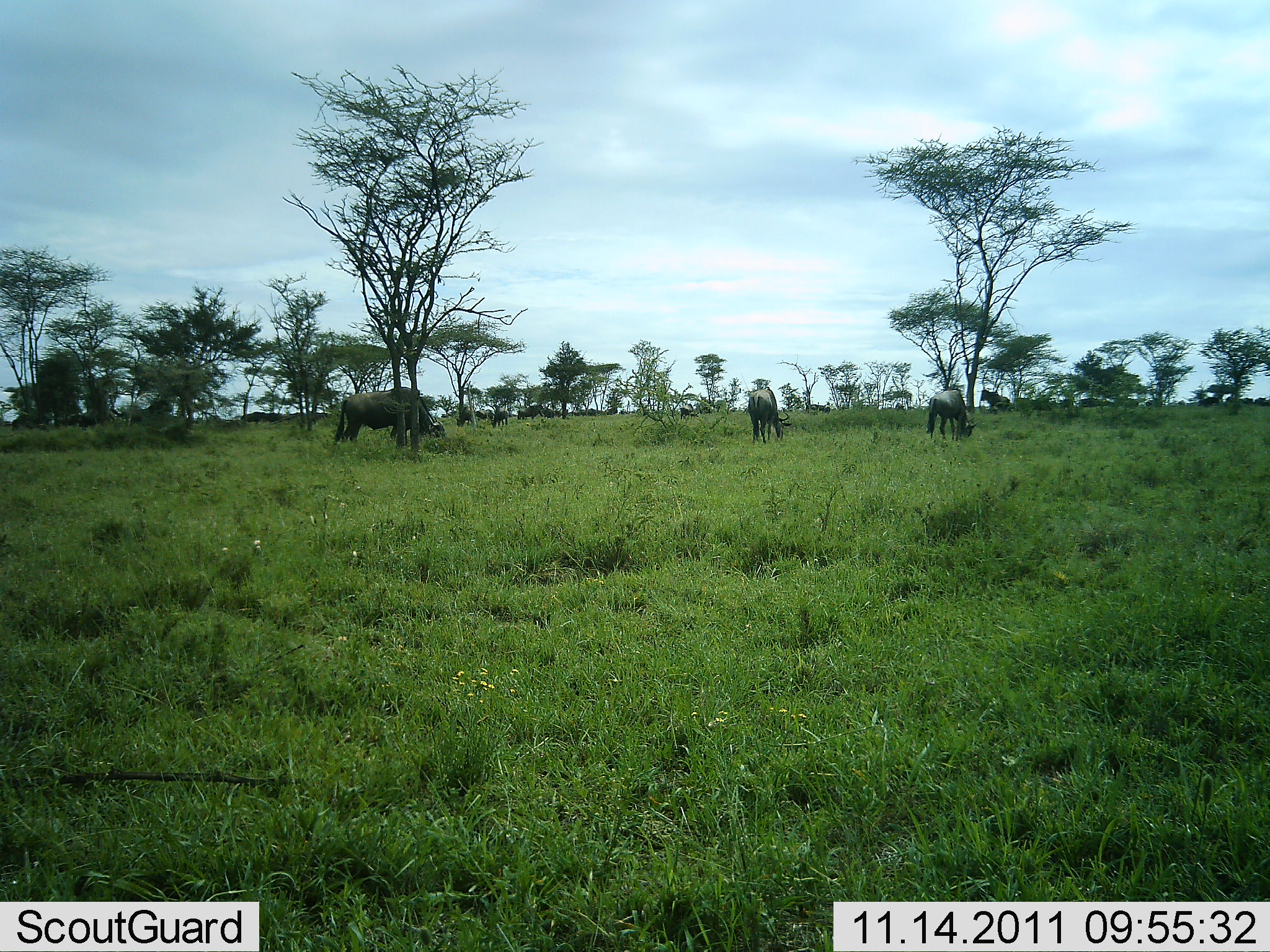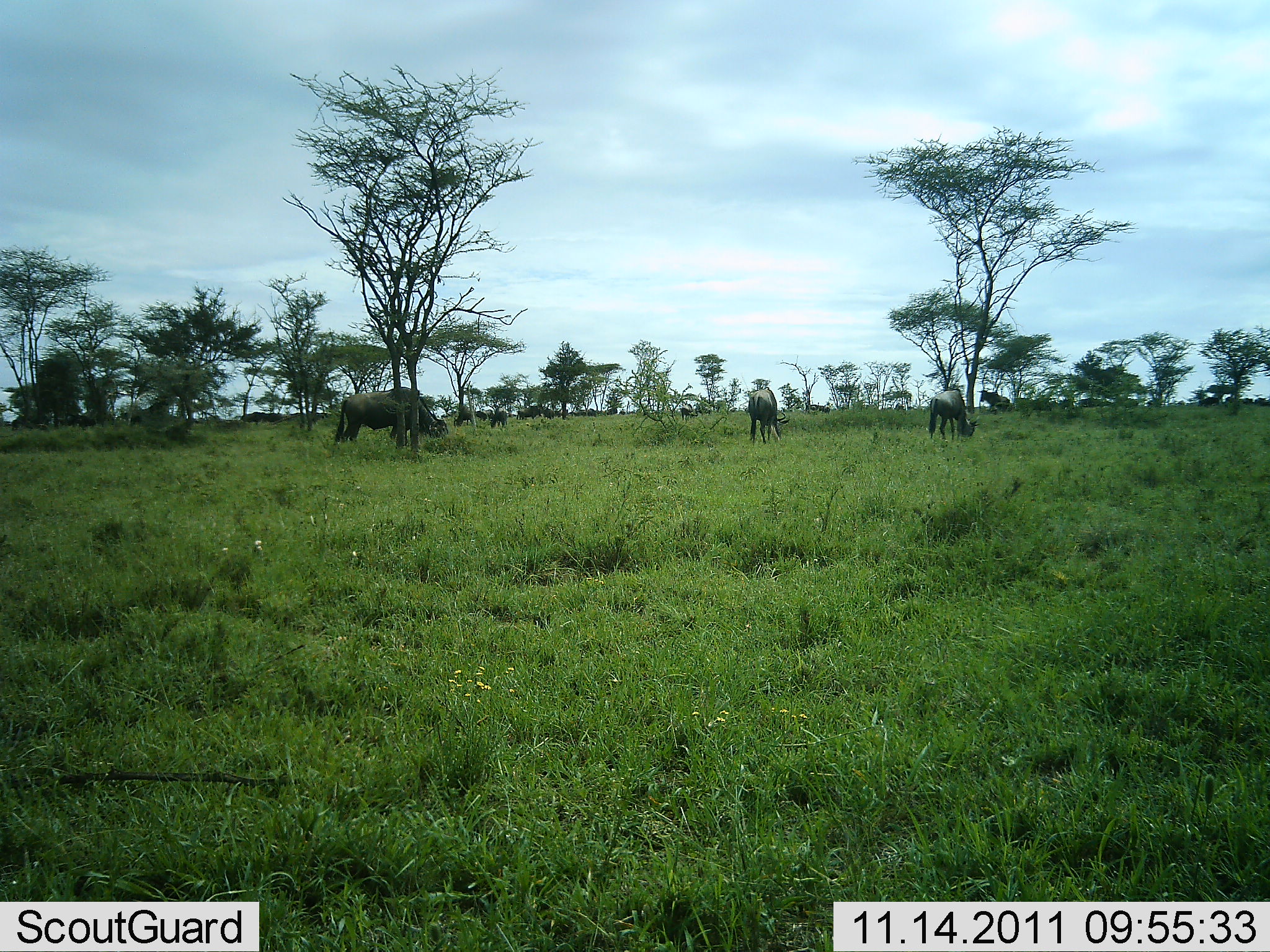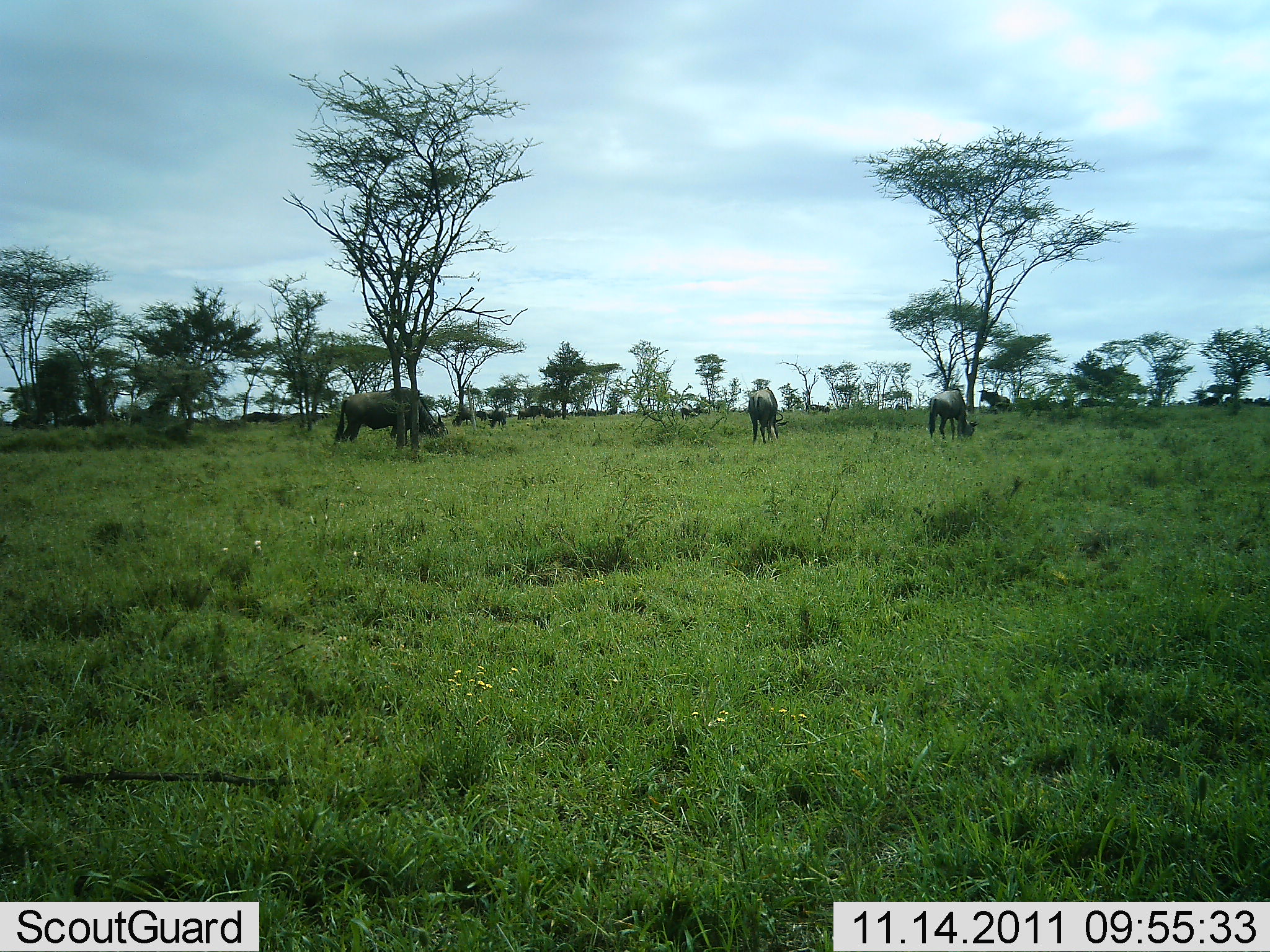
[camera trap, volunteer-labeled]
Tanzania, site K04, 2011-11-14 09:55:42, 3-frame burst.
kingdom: Animalia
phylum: Chordata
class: Mammalia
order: Artiodactyla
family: Bovidae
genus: Connochaetes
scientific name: Connochaetes taurinus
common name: blue wildebeest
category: wildebeest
Wildebeest (blue wildebeest) (Connochaetes taurinus), count 11-50. Behavior (volunteer vote fractions): standing 36%, resting 0%, moving 9%, interacting 0%. Young present (vote fraction): 0%. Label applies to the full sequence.